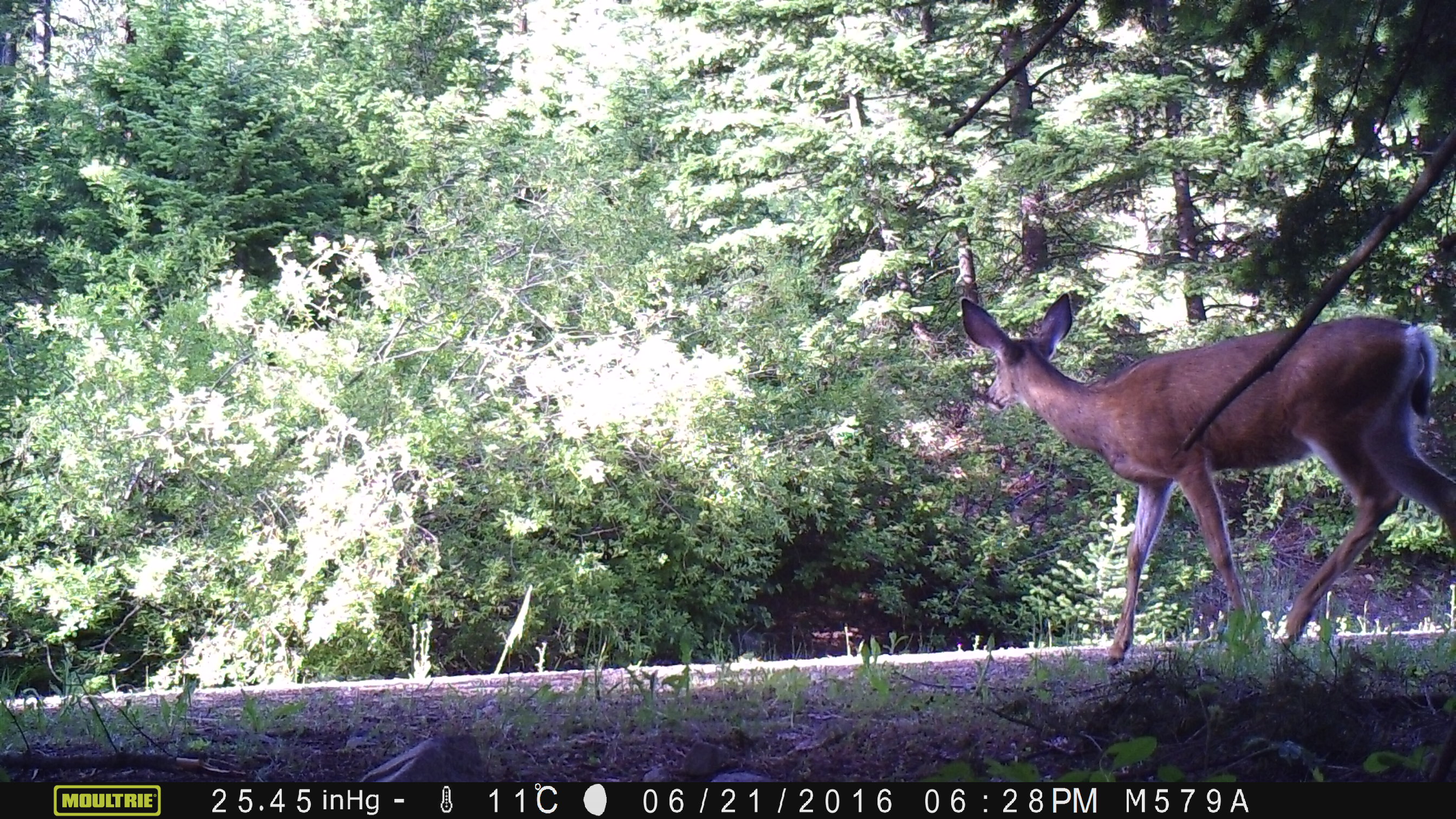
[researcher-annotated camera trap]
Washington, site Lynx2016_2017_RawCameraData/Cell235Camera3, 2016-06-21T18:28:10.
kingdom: Animalia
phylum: Chordata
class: Mammalia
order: Artiodactyla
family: Cervidae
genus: Odocoileus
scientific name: Odocoileus hemionus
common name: mule deer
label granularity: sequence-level